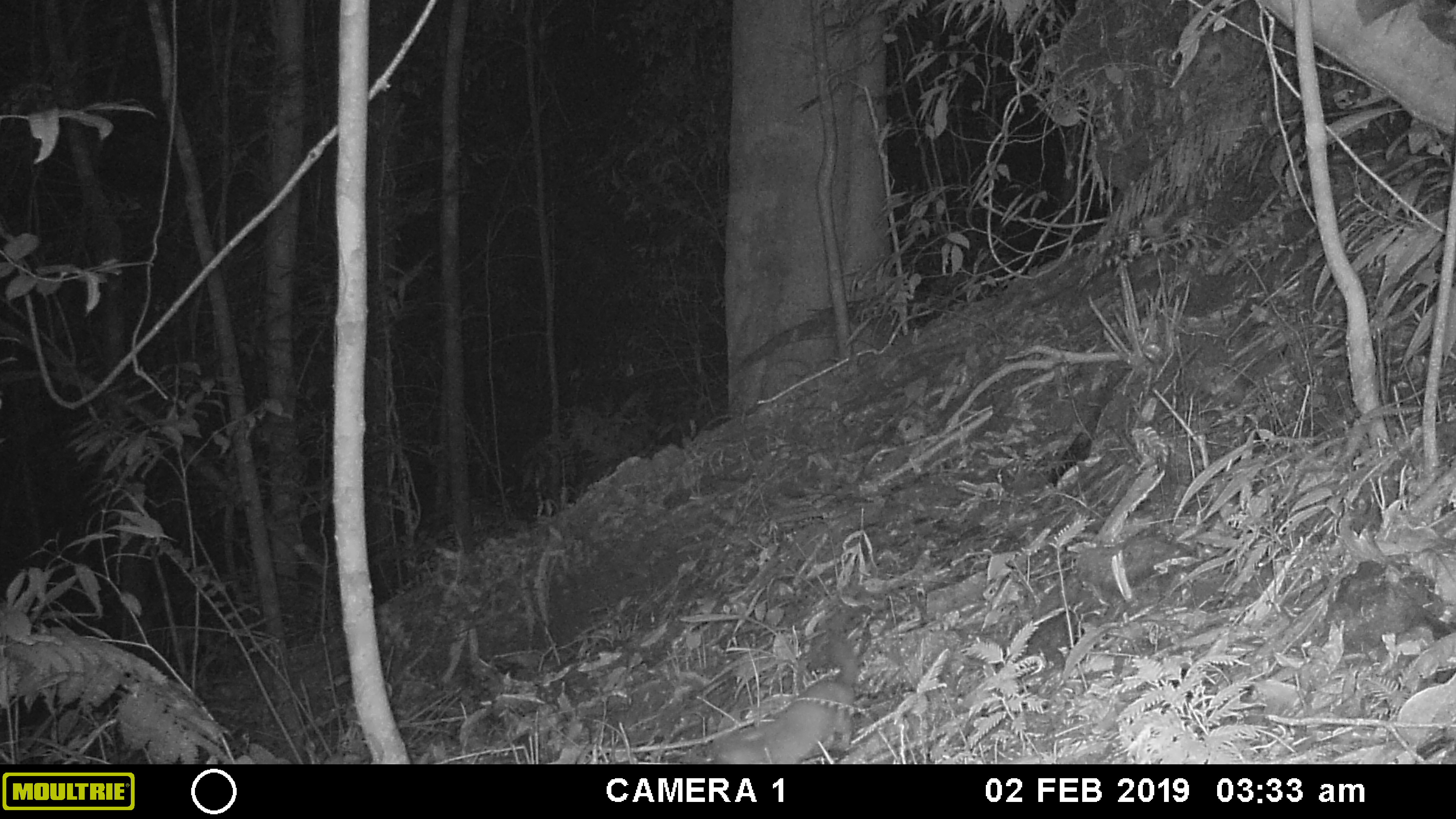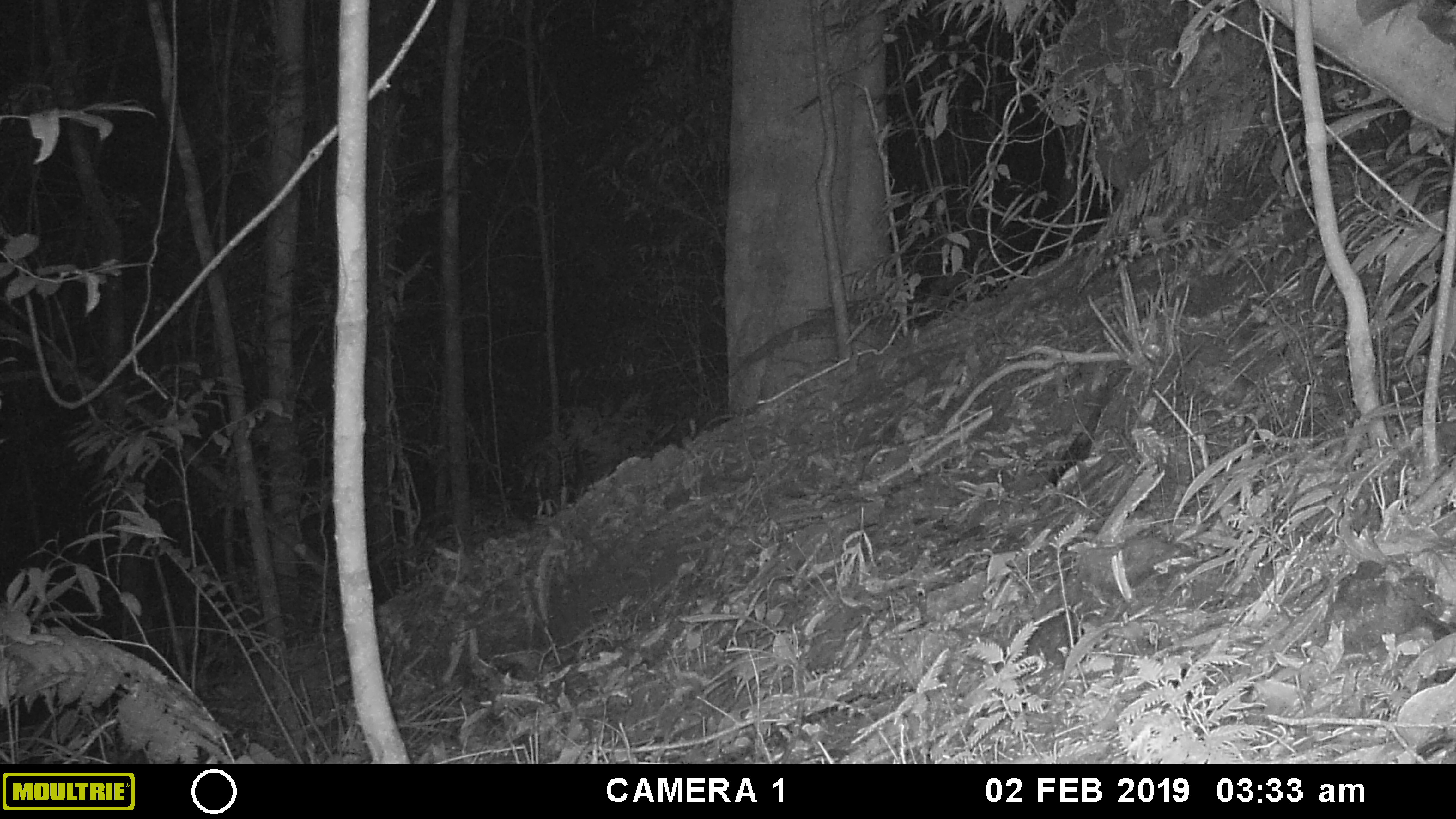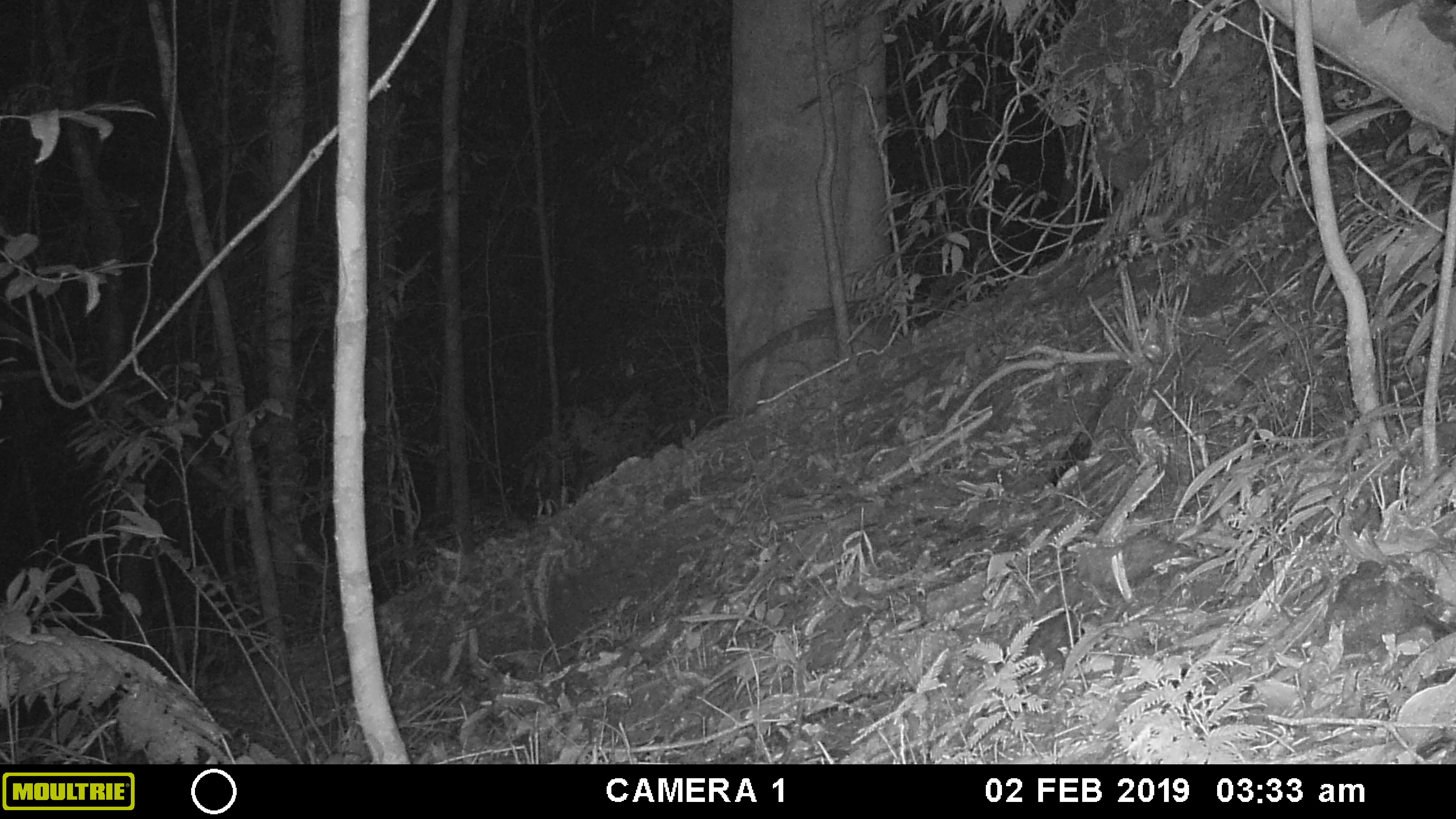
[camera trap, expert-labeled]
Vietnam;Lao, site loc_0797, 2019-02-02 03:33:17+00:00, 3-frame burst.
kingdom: Animalia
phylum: Chordata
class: Mammalia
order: Carnivora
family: Mustelidae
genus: Melogale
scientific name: Melogale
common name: ferret badger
Ferret badger (Melogale). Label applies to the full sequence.